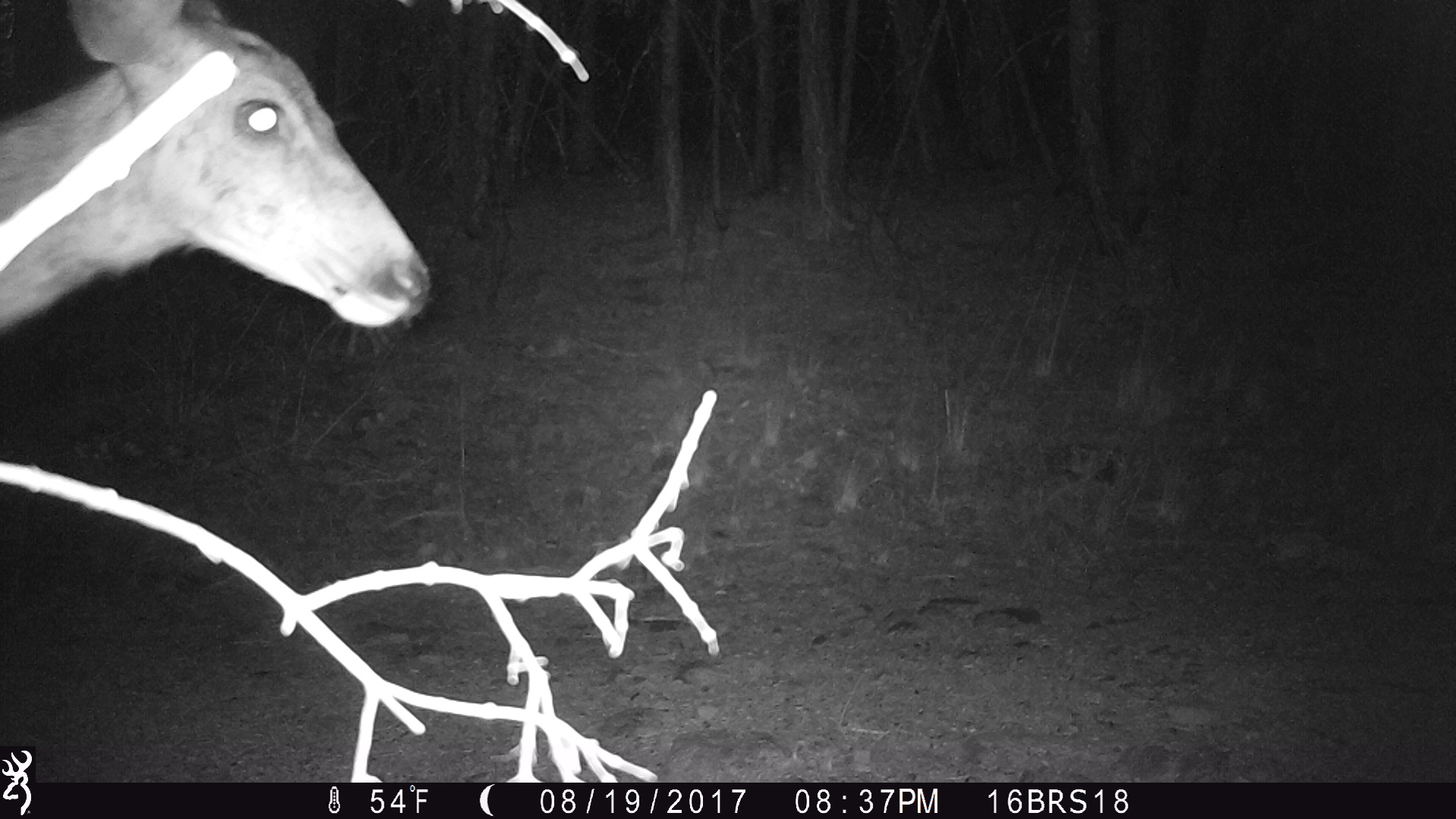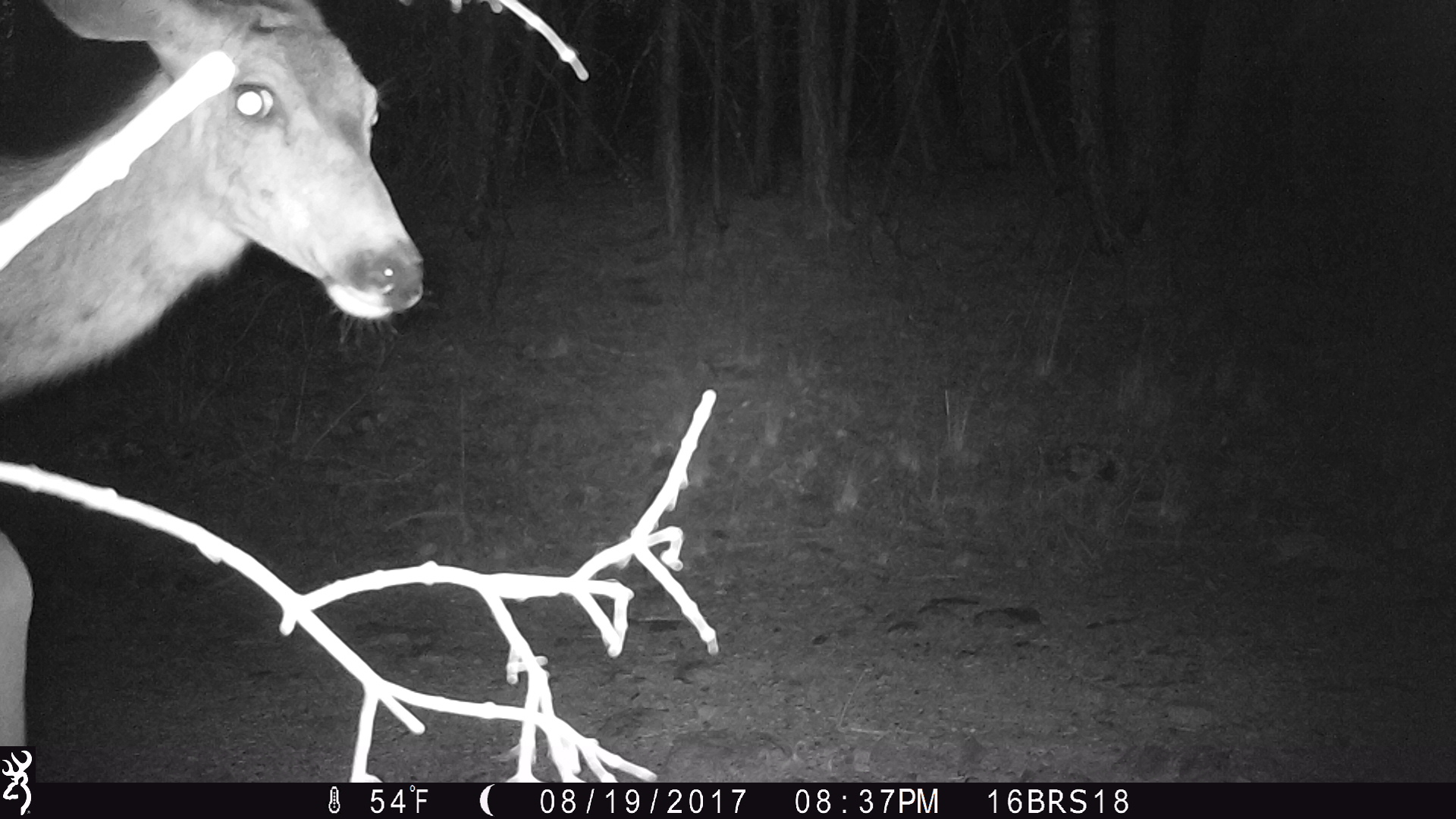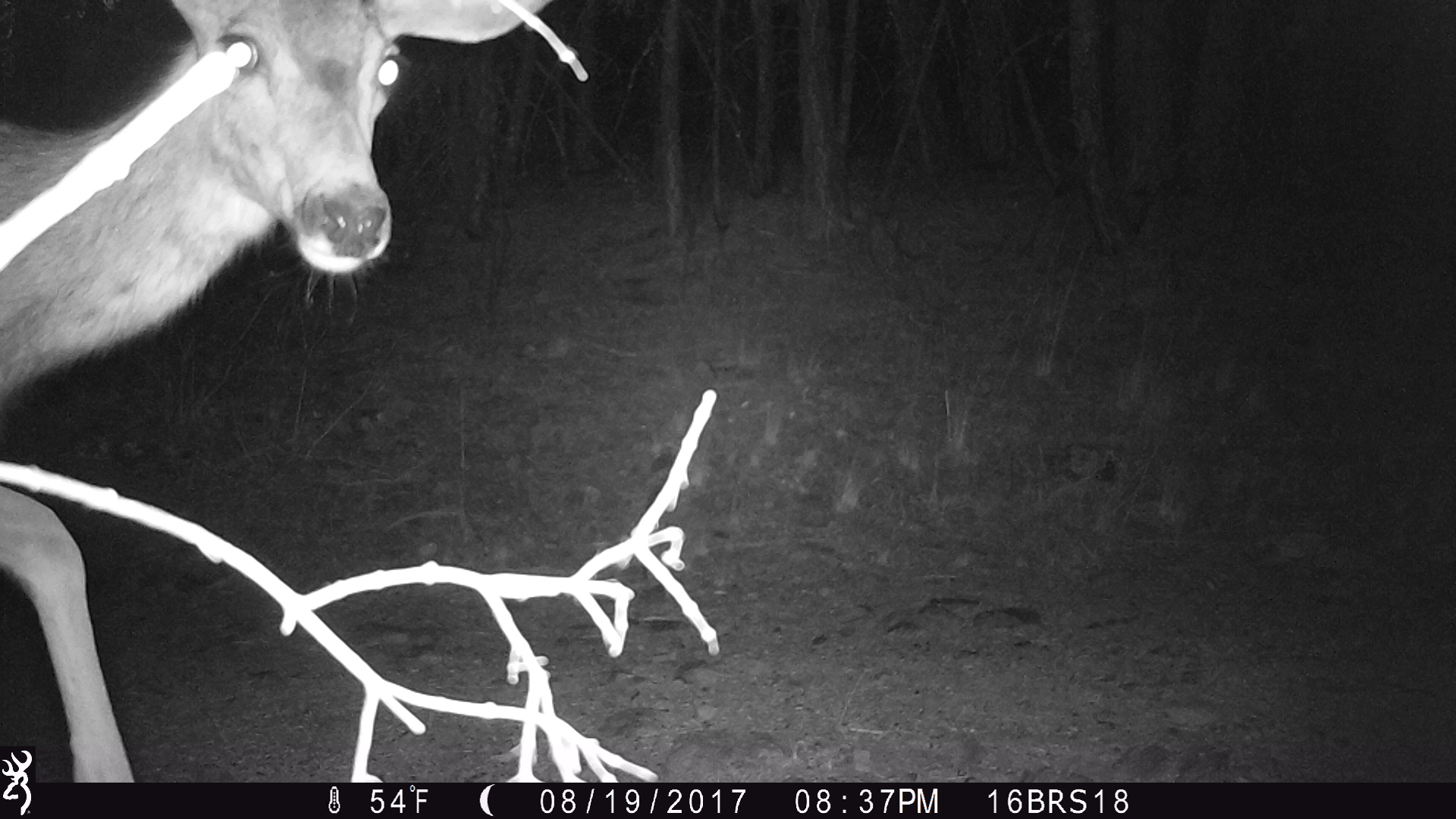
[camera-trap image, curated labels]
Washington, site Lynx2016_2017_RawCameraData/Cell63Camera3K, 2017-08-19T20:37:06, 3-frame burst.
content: unidentified animal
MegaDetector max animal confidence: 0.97